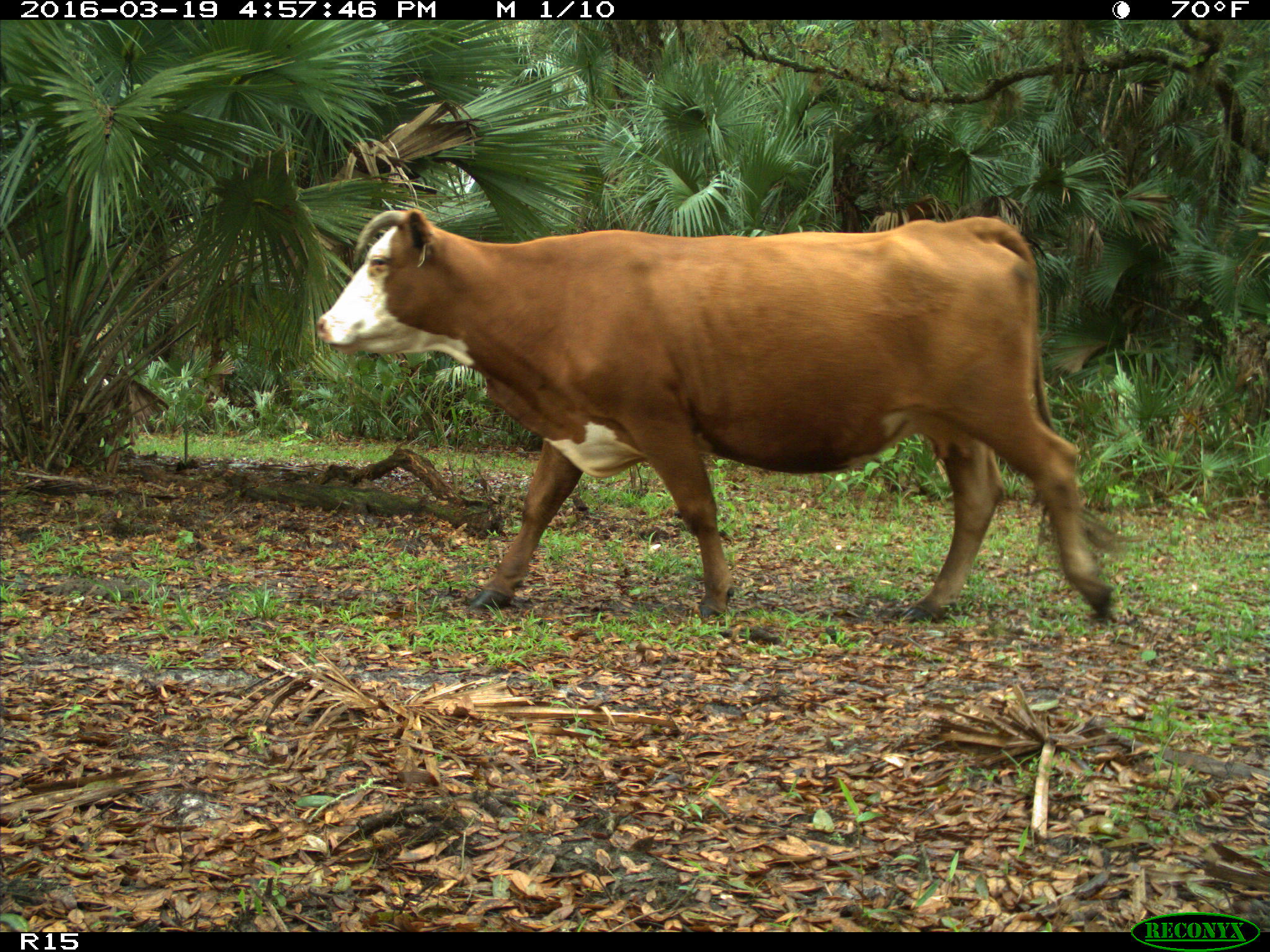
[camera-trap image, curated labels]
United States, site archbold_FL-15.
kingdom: Animalia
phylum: Chordata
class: Mammalia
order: Artiodactyla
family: Bovidae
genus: Bos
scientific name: Bos taurus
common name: domestic cow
Bos taurus (domestic cow).